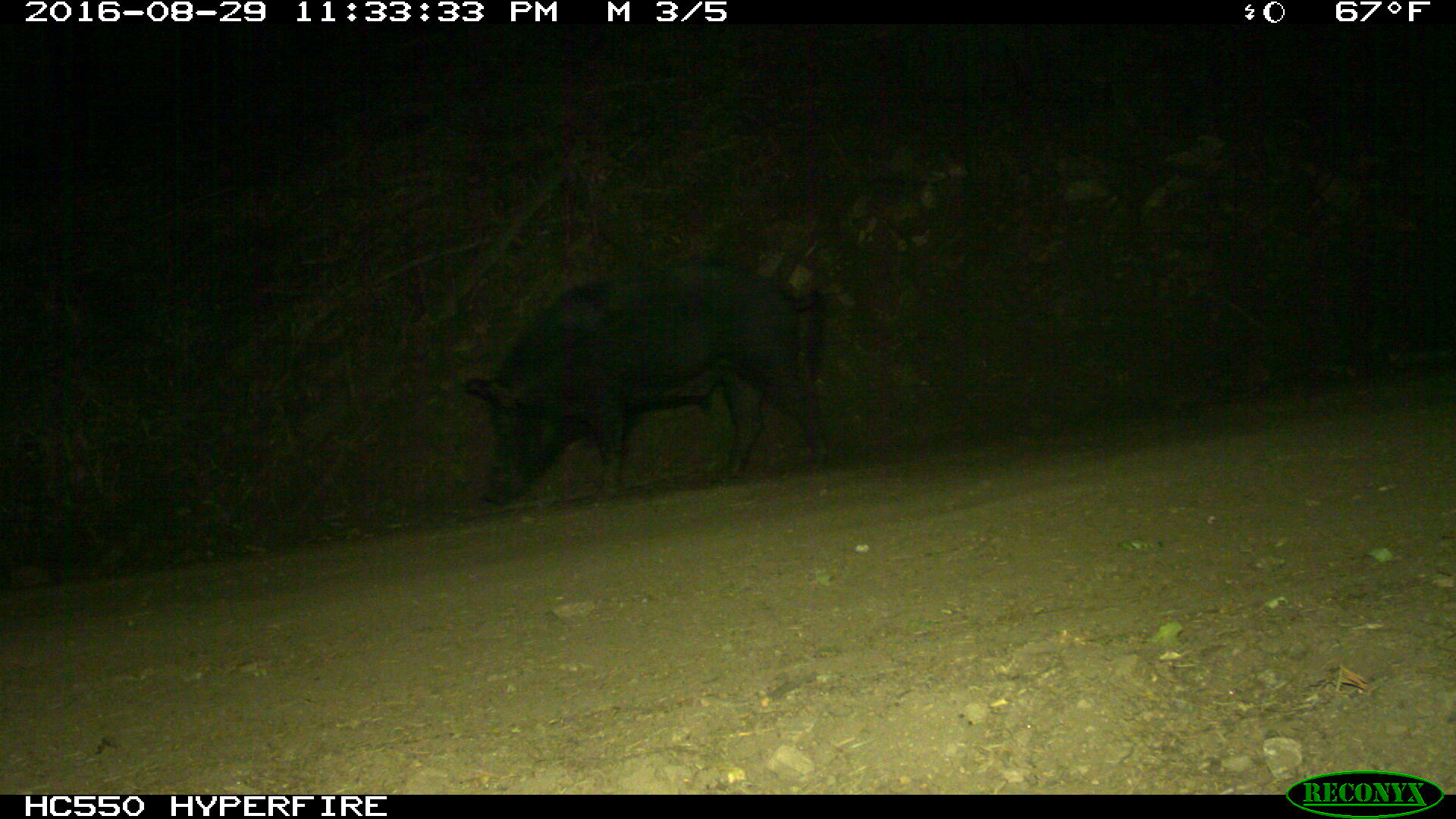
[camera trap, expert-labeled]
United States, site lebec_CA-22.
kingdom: Animalia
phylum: Chordata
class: Mammalia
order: Artiodactyla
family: Suidae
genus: Sus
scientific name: Sus scrofa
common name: wild boar